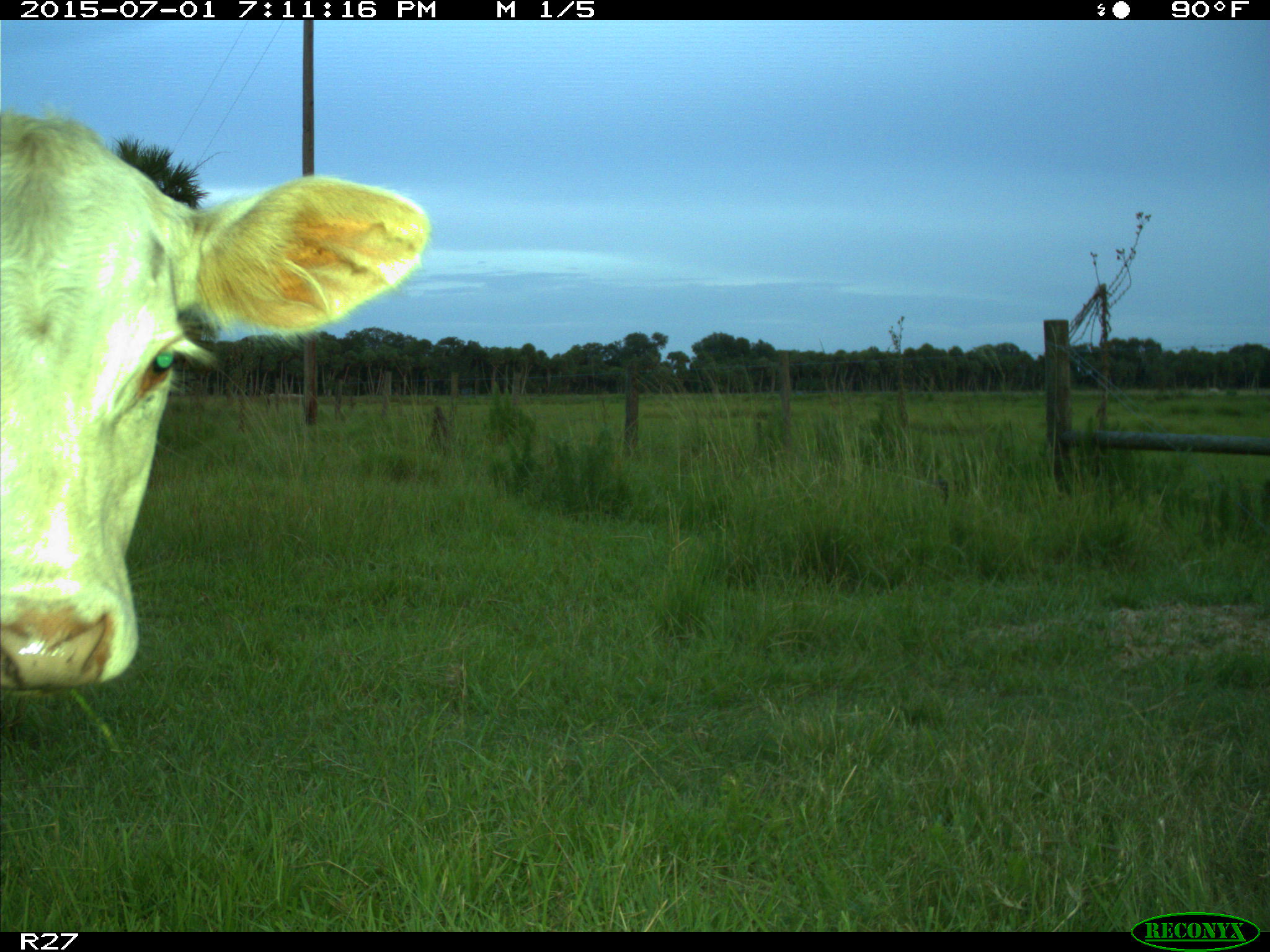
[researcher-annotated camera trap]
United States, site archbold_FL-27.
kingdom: Animalia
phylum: Chordata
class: Mammalia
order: Artiodactyla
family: Bovidae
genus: Bos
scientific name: Bos taurus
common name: domestic cow